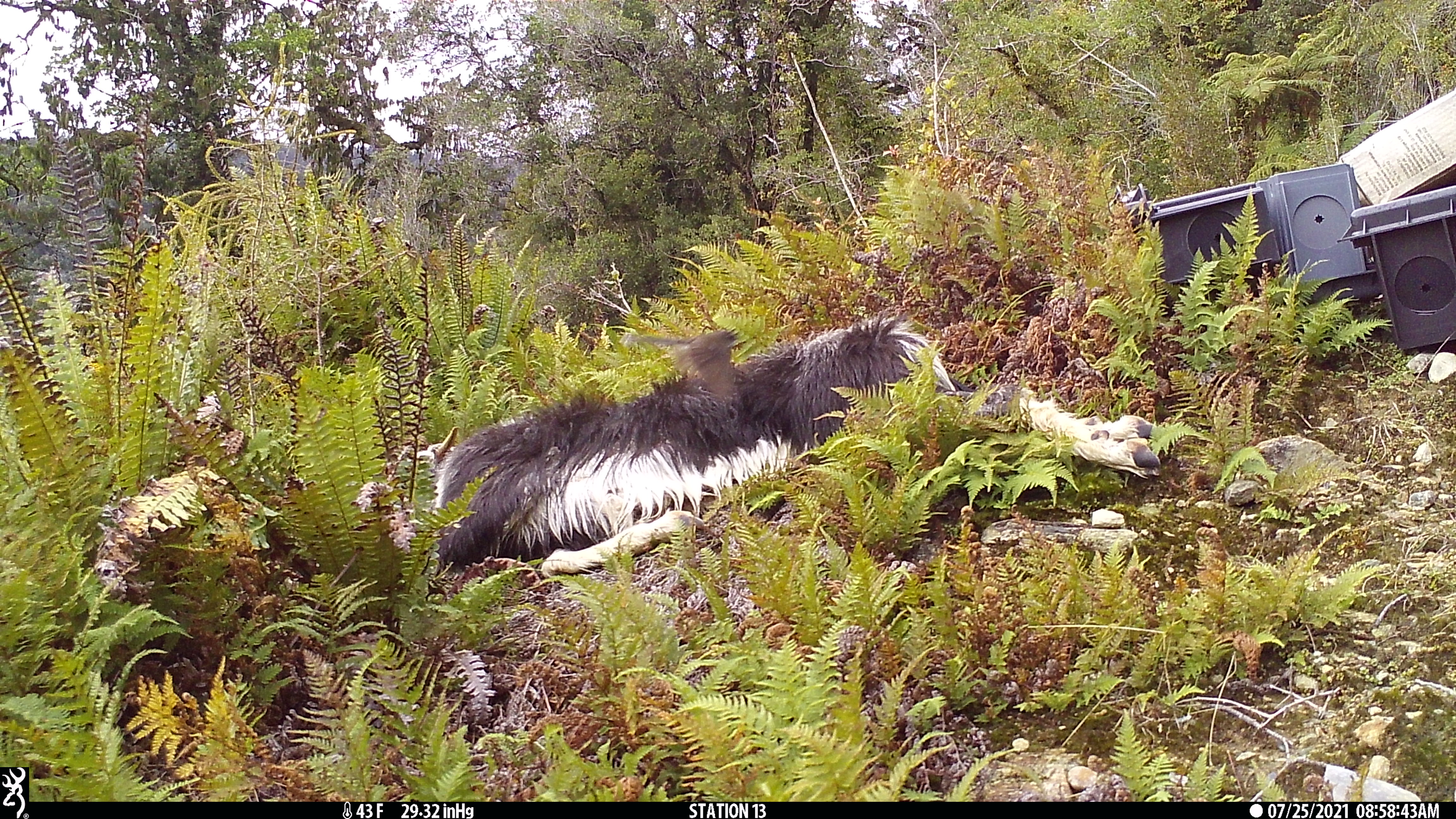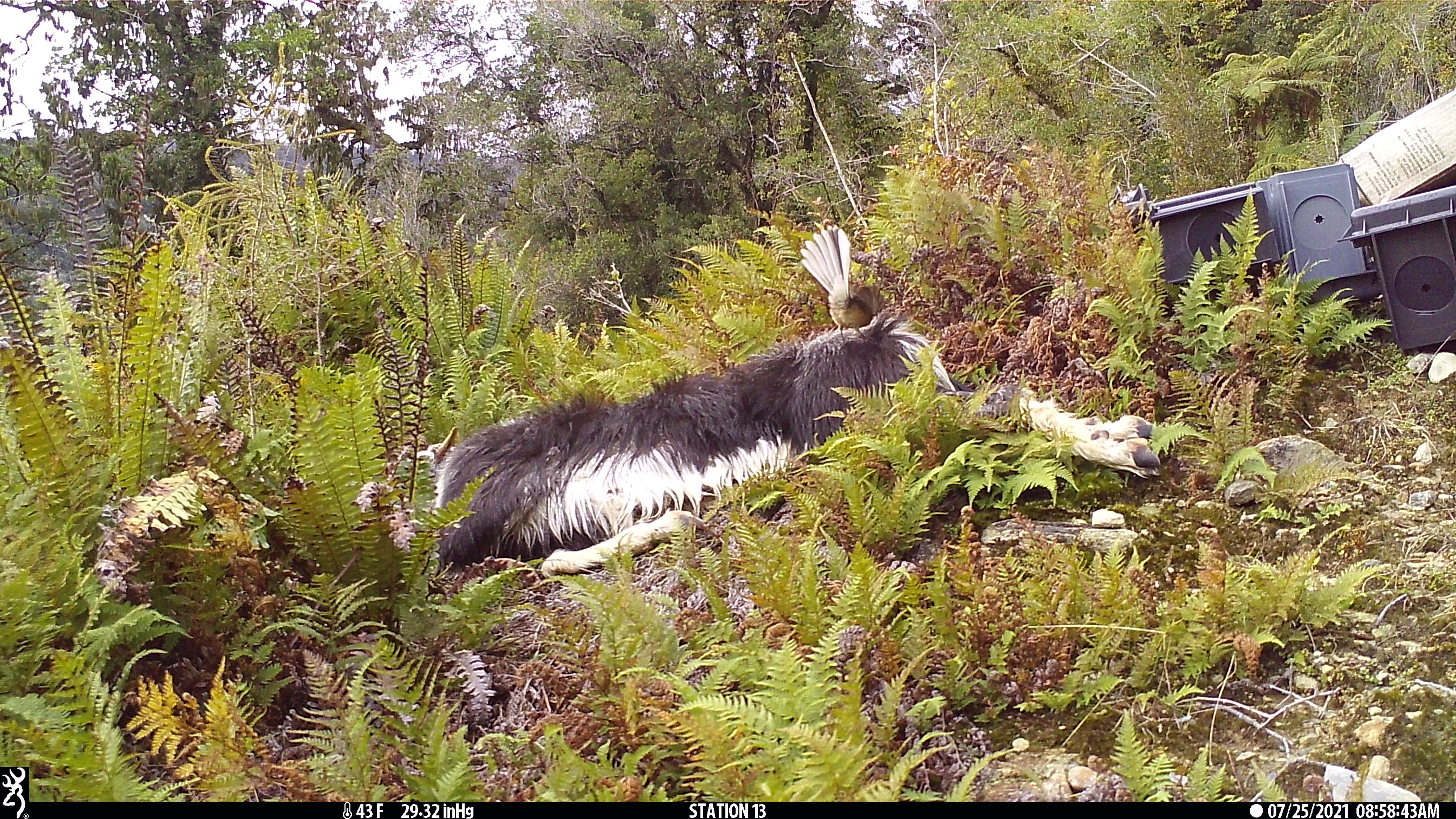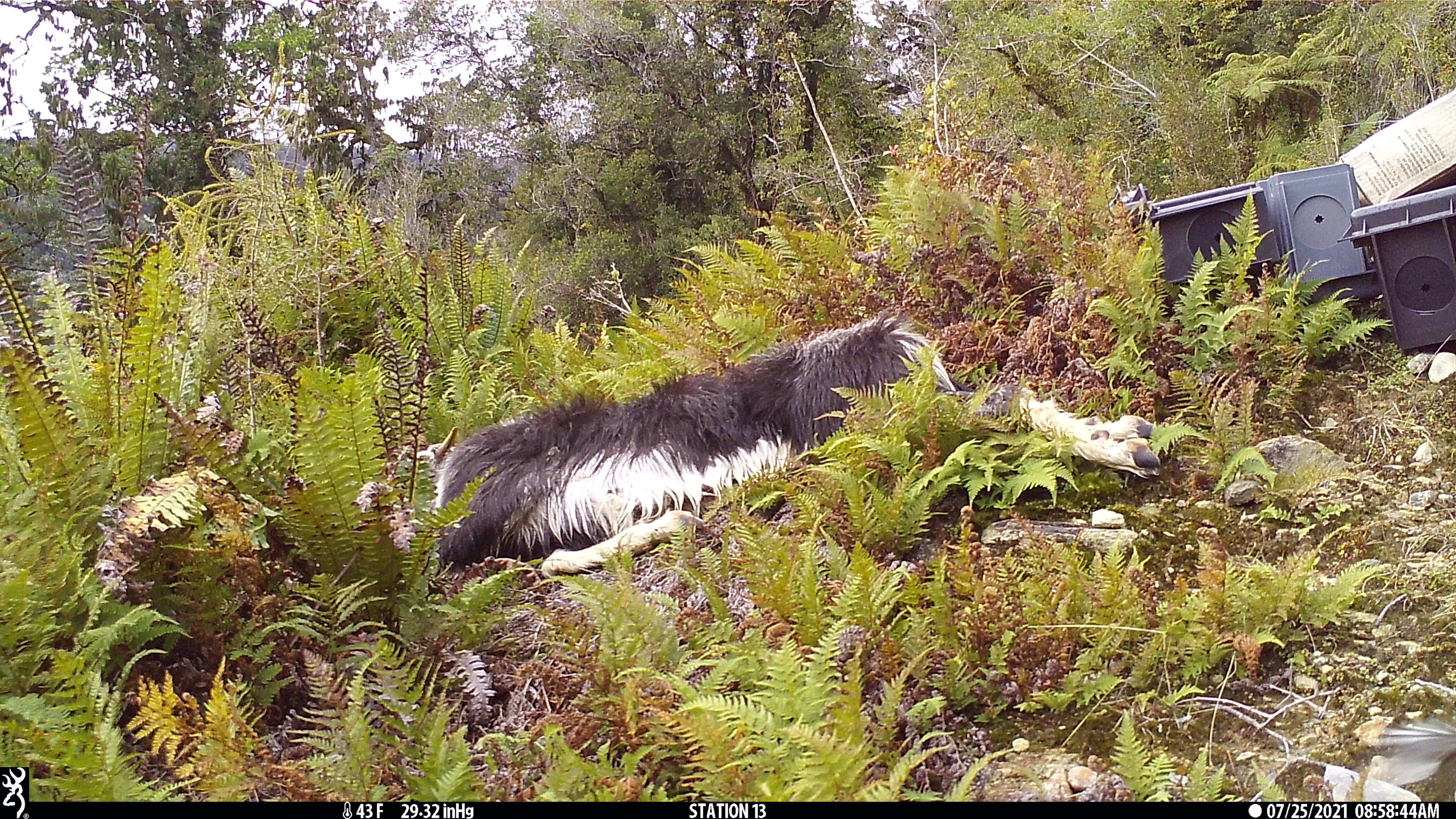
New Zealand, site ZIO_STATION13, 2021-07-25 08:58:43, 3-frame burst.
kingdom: Animalia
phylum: Chordata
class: Aves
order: Passeriformes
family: Rhipiduridae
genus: Rhipidura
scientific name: Rhipidura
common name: fantails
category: fantail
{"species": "fantail (fantails) (Rhipidura)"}